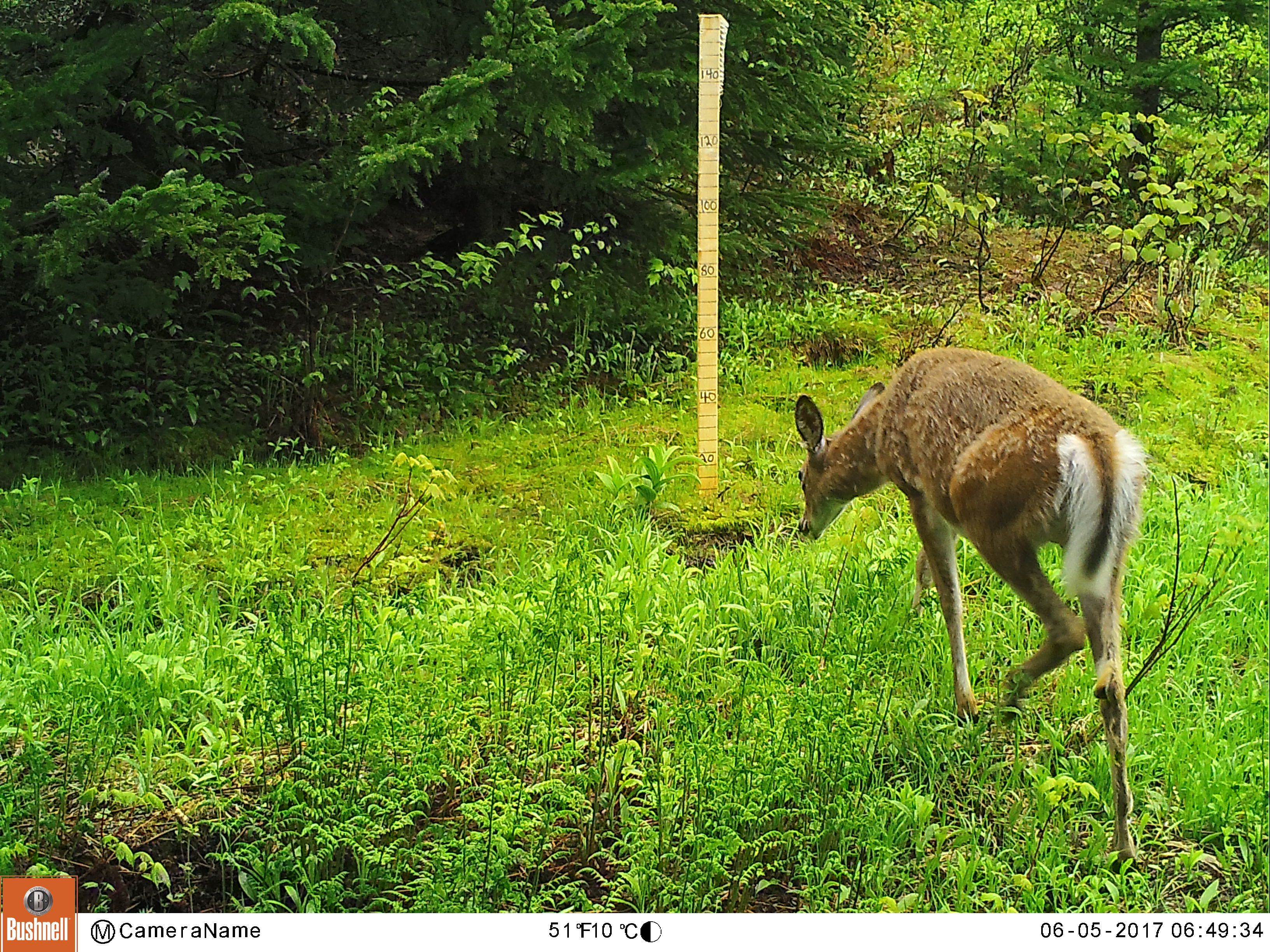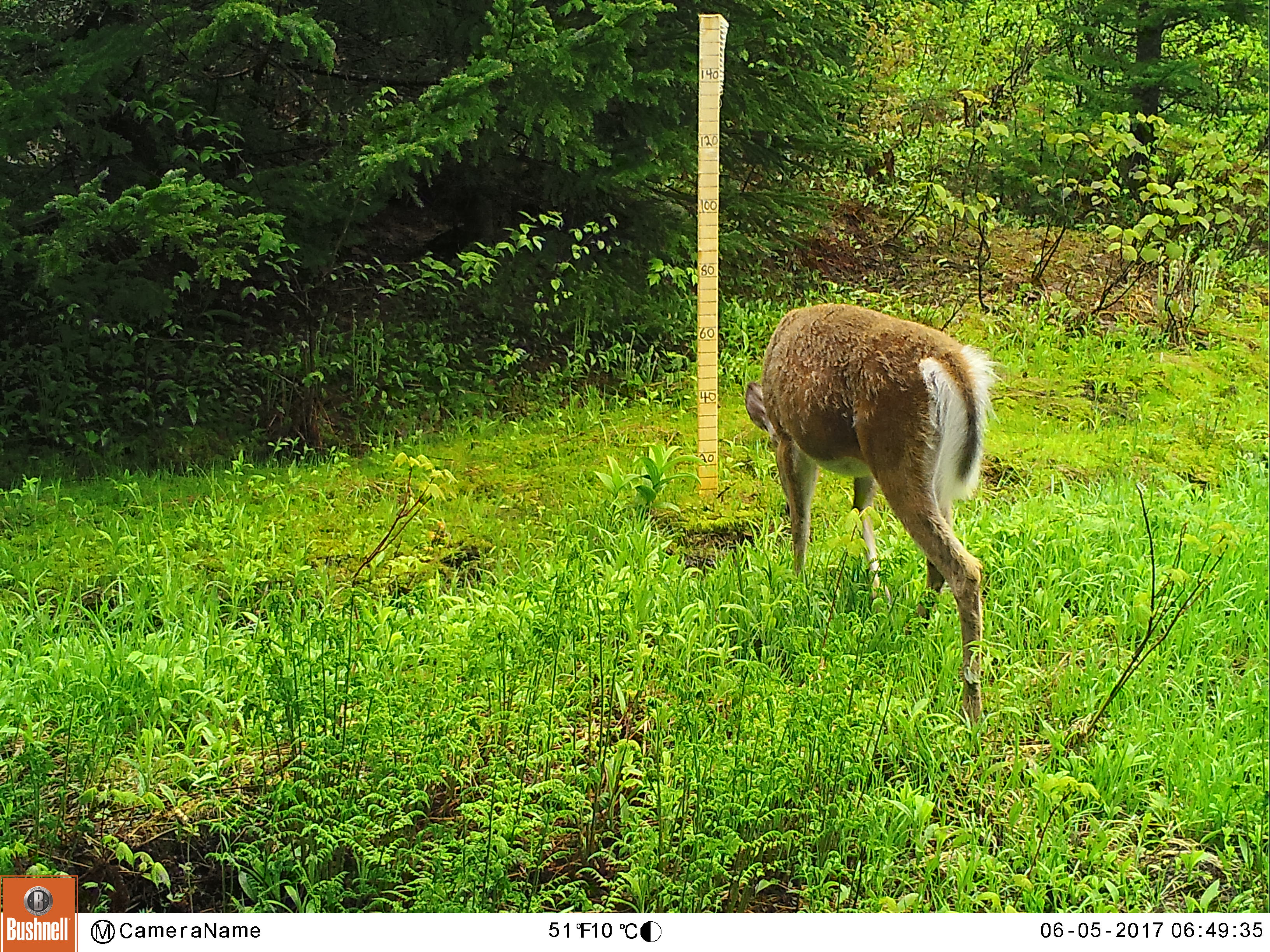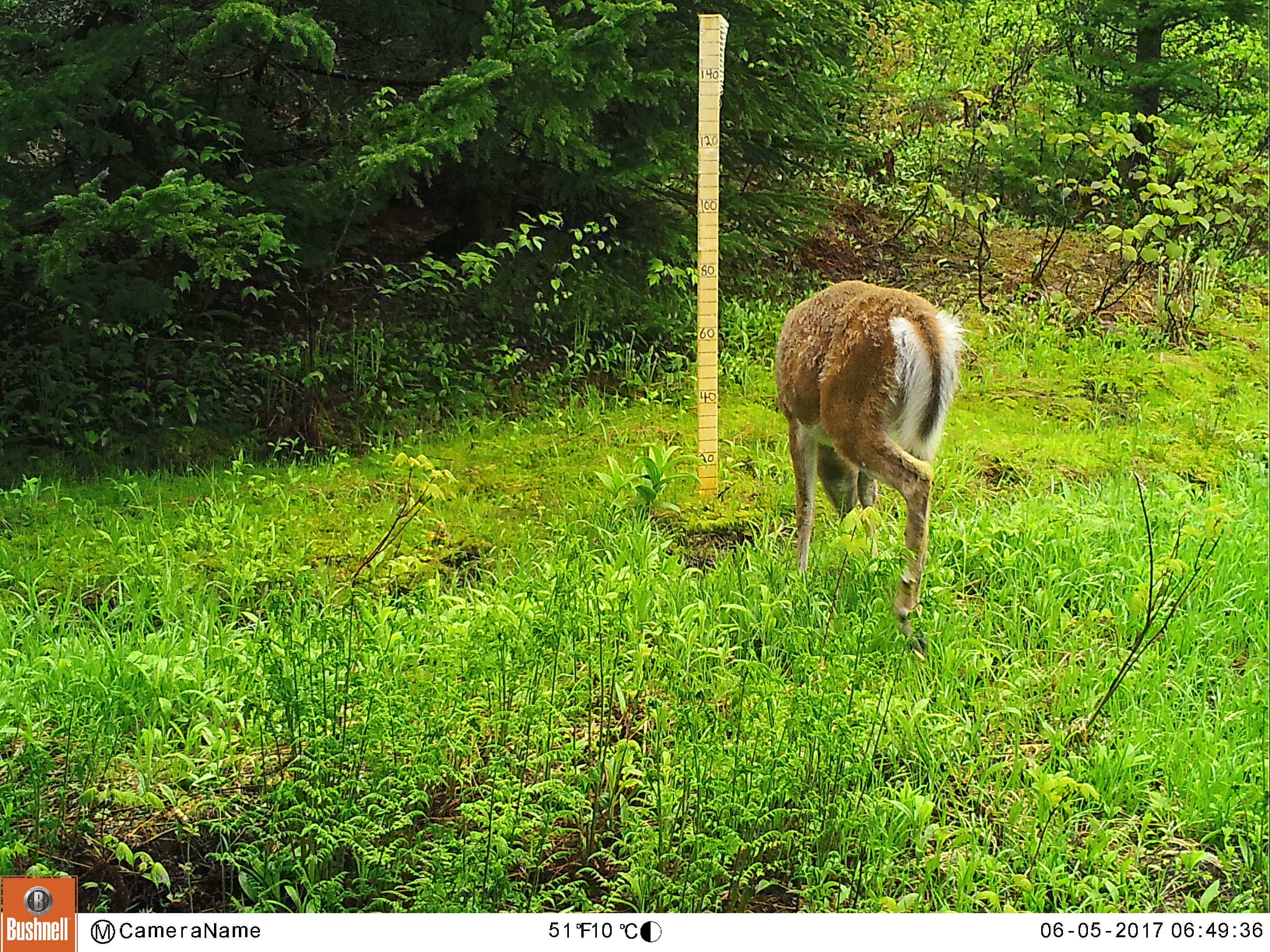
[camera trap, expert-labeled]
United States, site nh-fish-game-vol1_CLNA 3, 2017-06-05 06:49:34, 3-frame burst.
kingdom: Animalia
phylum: Chordata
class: Mammalia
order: Artiodactyla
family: Cervidae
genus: Odocoileus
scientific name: Odocoileus virginianus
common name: white-tailed deer